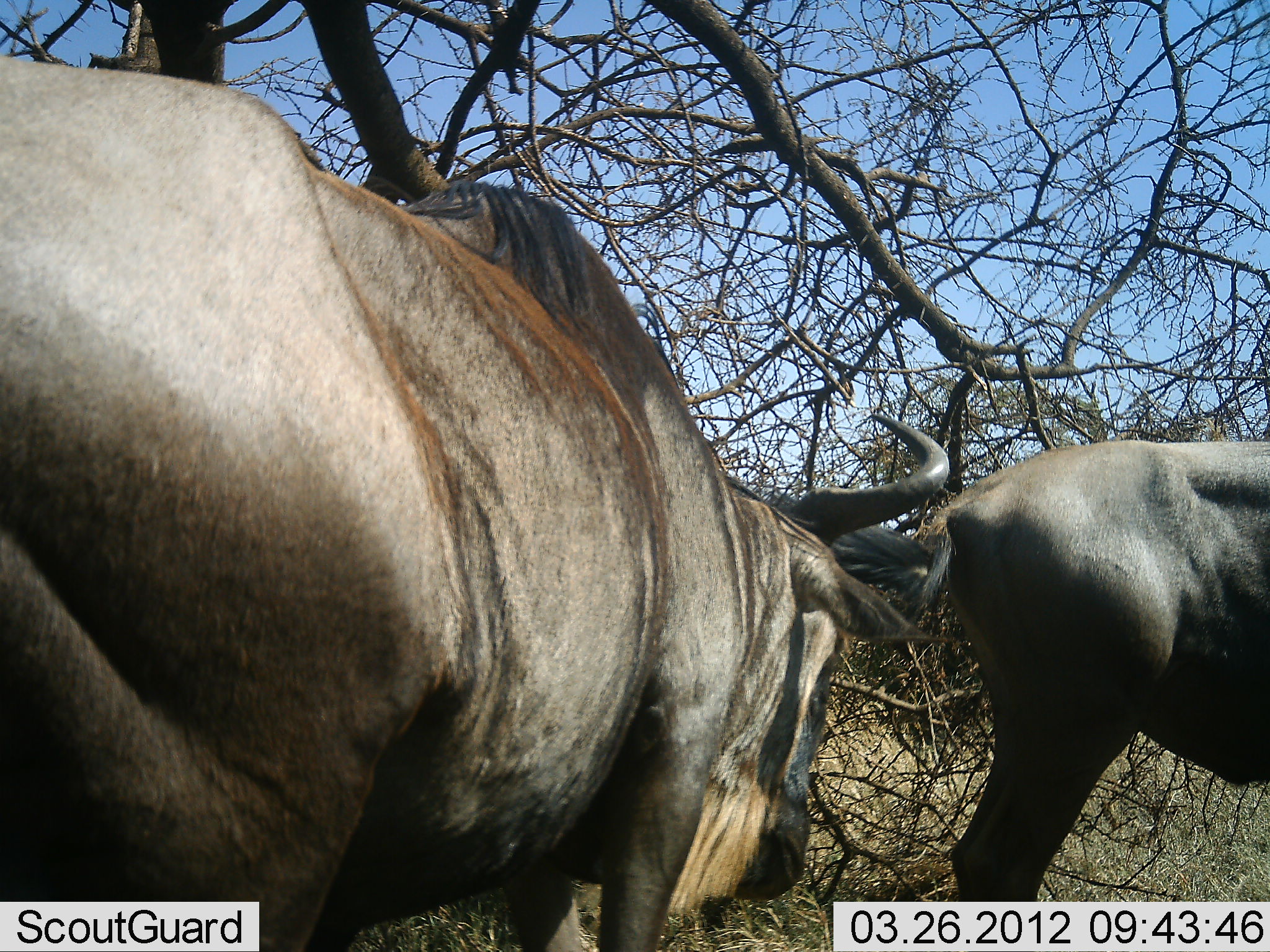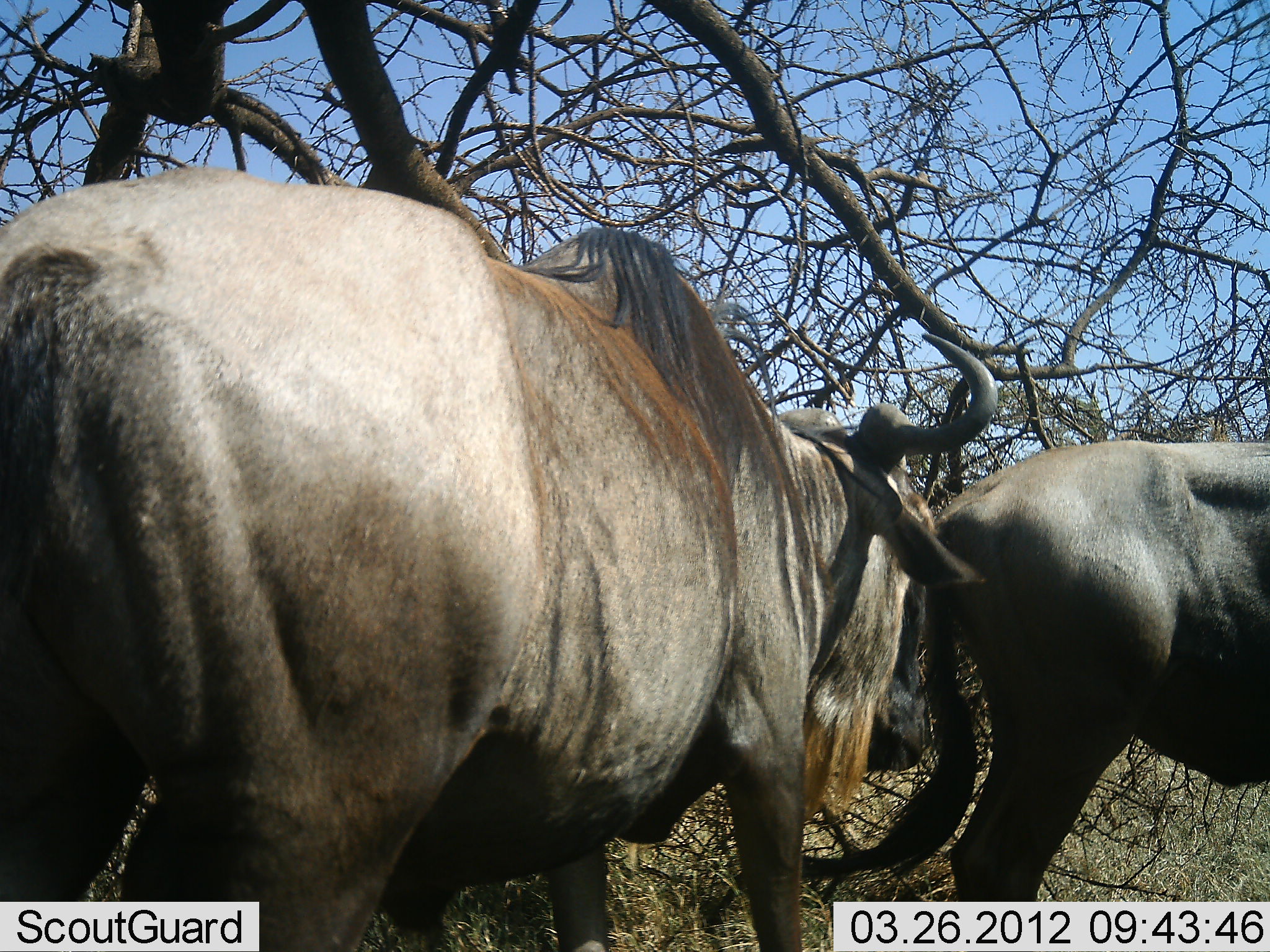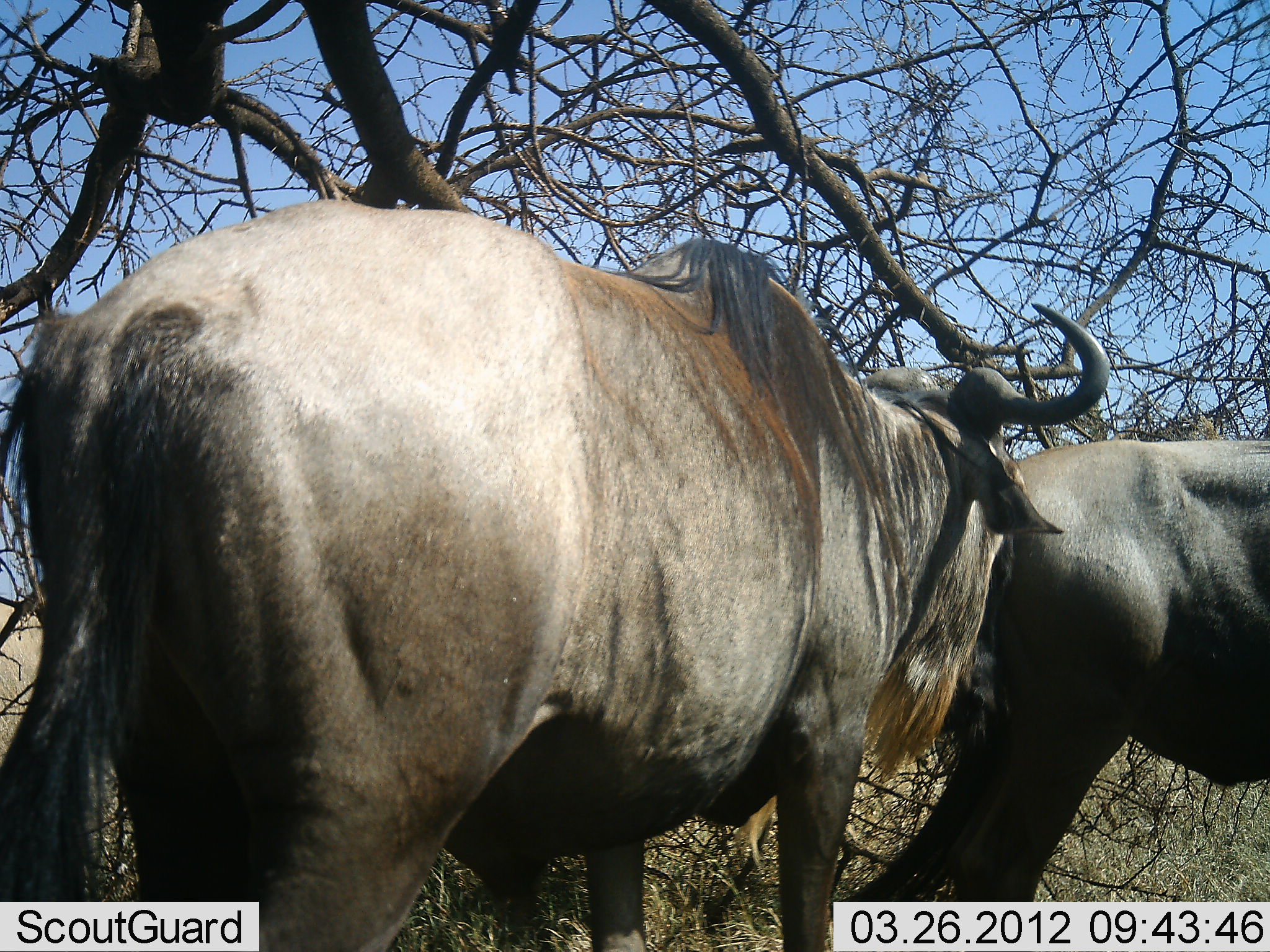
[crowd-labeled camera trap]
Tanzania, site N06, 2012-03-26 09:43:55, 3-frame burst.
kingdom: Animalia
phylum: Chordata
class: Mammalia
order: Artiodactyla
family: Bovidae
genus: Connochaetes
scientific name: Connochaetes taurinus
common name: blue wildebeest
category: wildebeest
Wildebeest (blue wildebeest) (Connochaetes taurinus), count 2. Behavior (volunteer vote fractions): standing 76%, resting 0%, moving 65%, interacting 6%. Young present (vote fraction): 0%. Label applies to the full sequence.